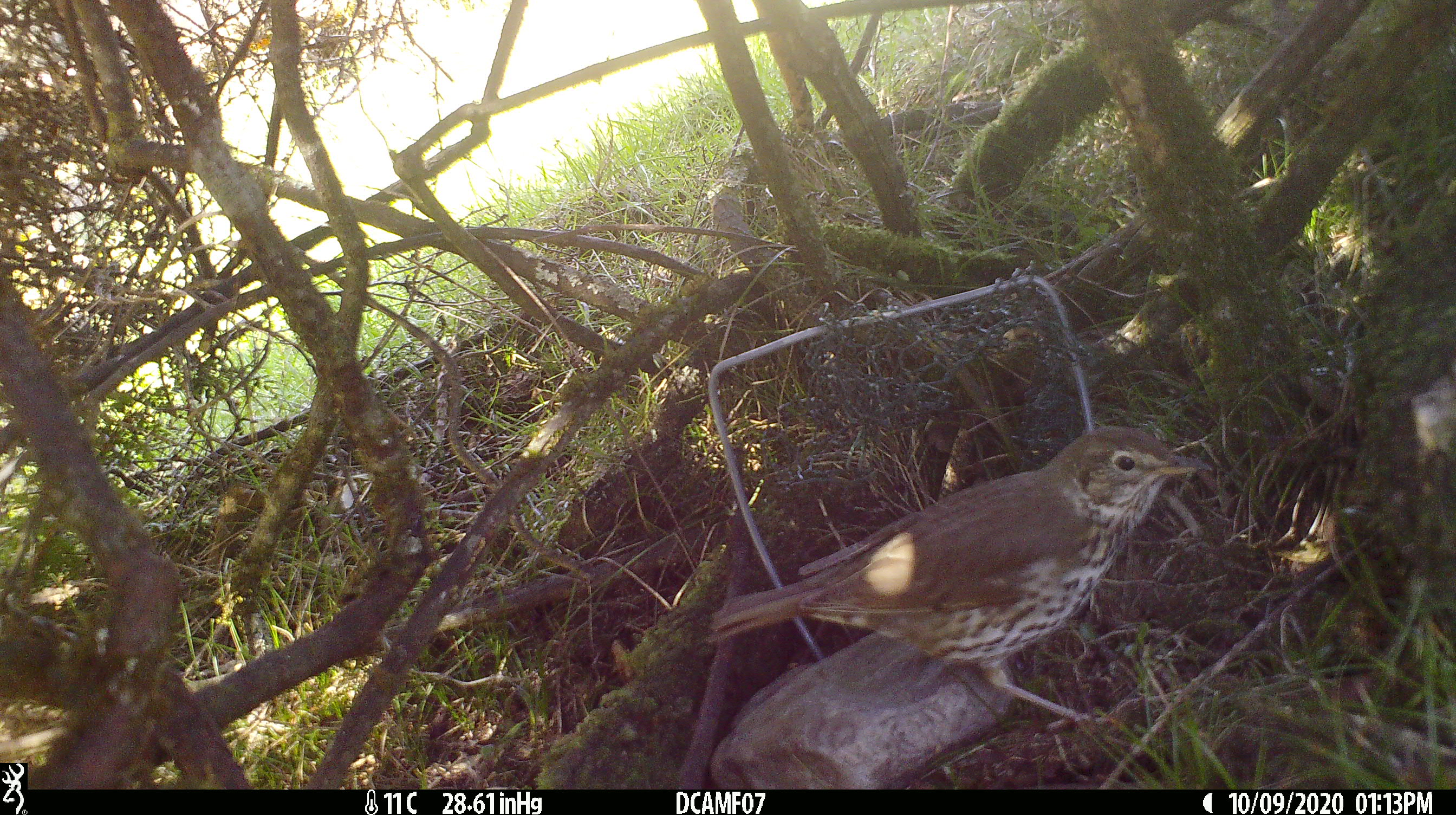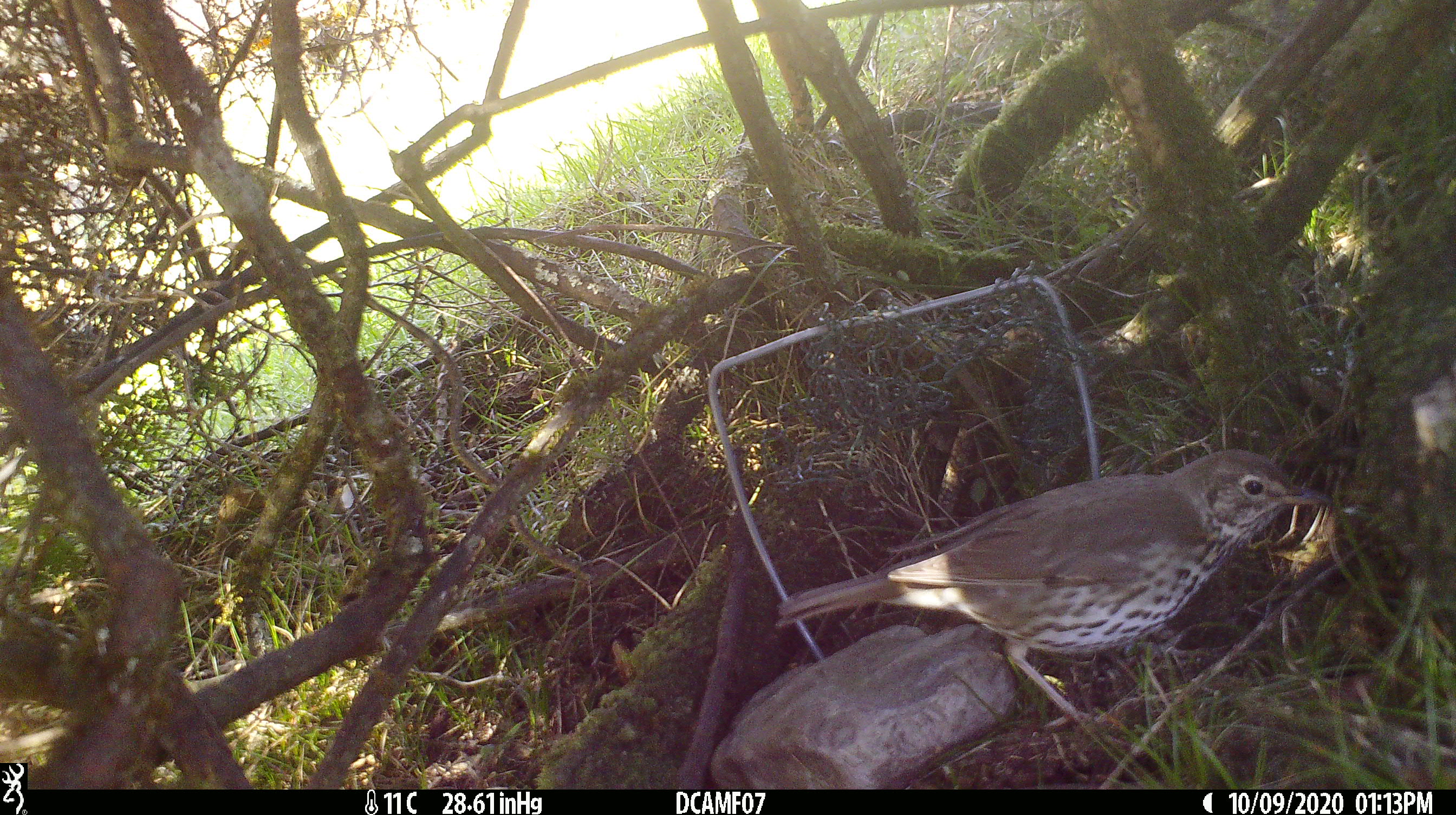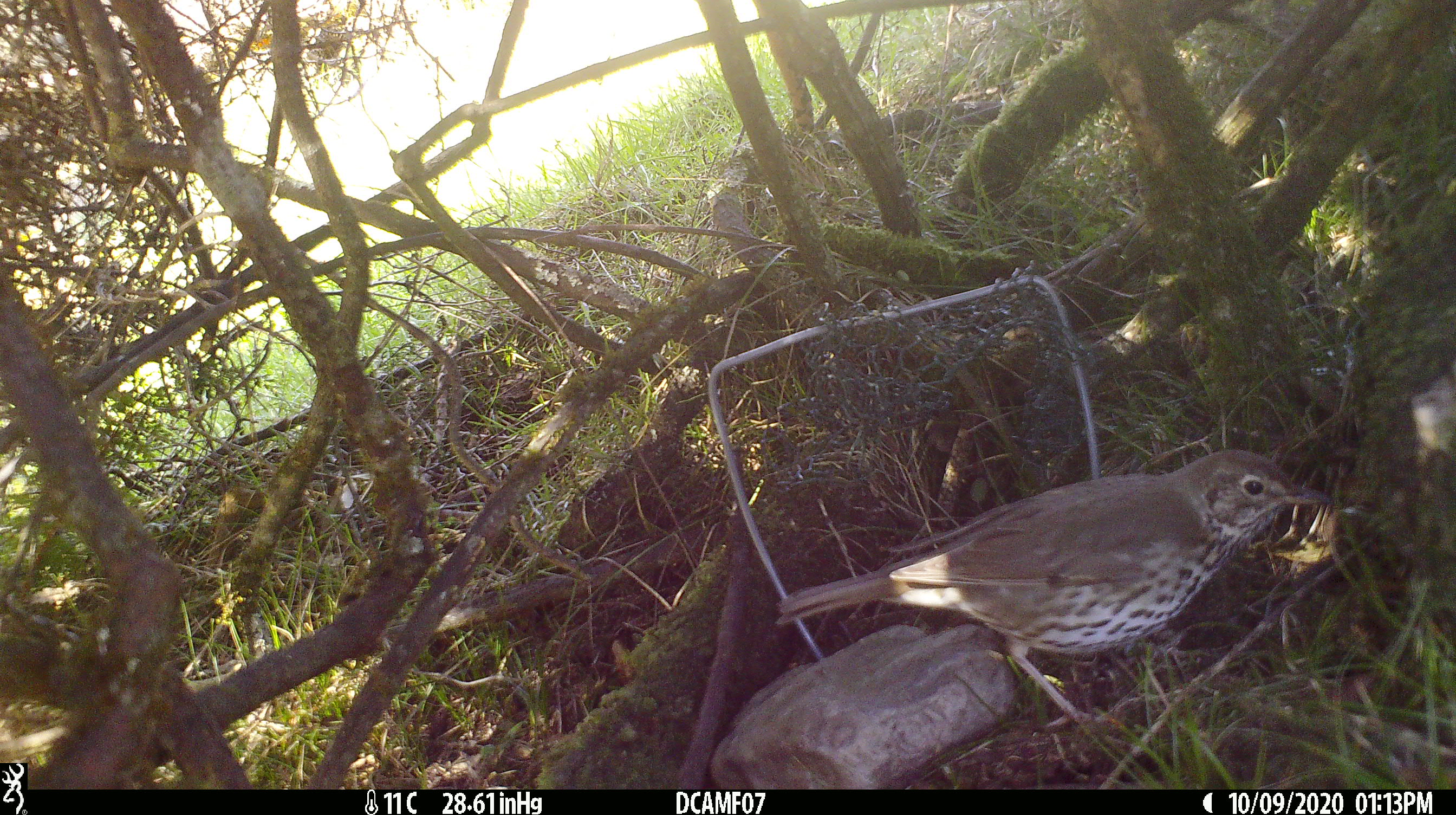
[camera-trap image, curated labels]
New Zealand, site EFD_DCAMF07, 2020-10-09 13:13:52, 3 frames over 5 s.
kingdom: Animalia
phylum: Chordata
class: Aves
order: Passeriformes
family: Turdidae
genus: Turdus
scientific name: Turdus philomelos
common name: song thrush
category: thrush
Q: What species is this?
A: Thrush (song thrush) (Turdus philomelos).